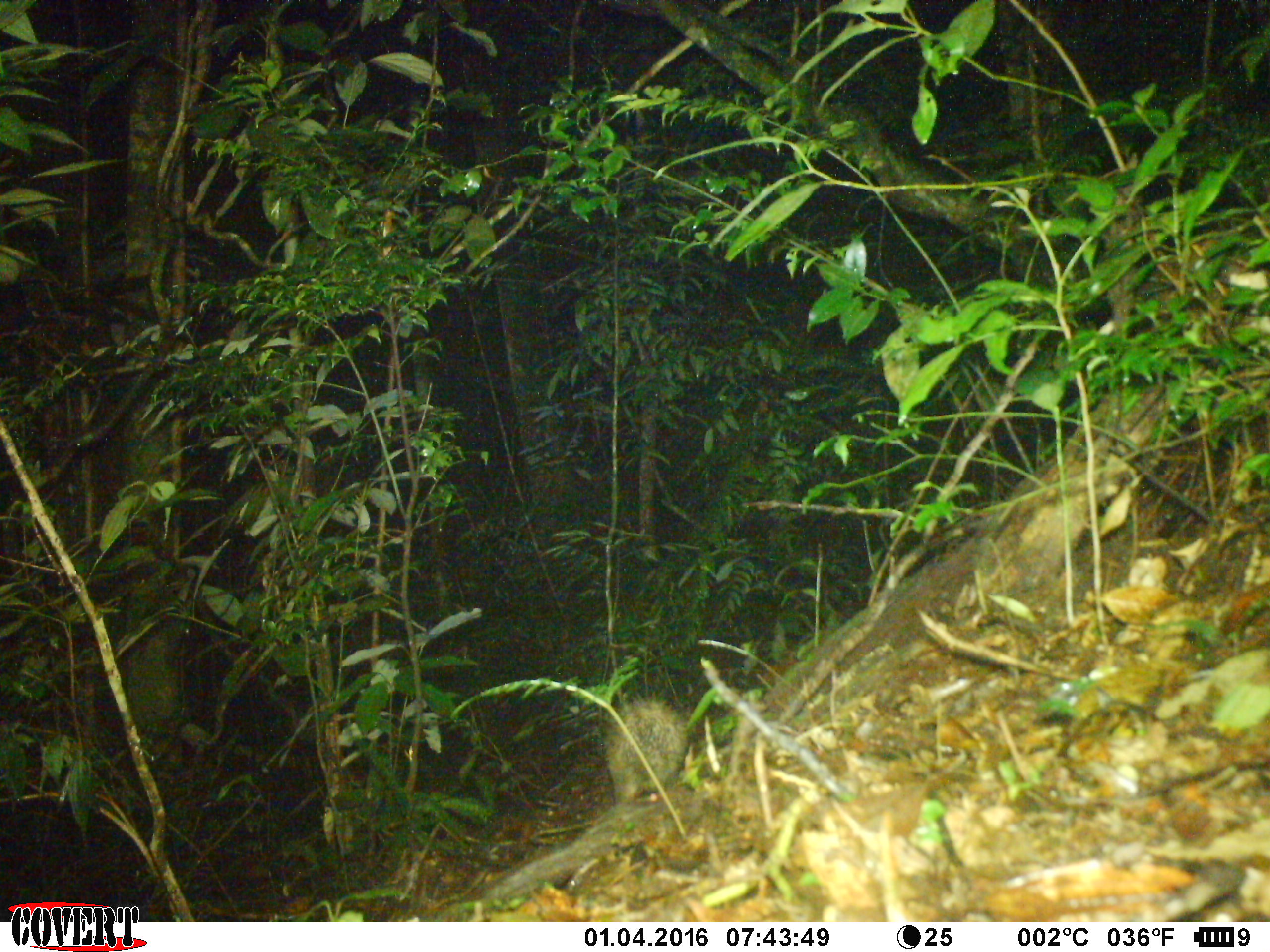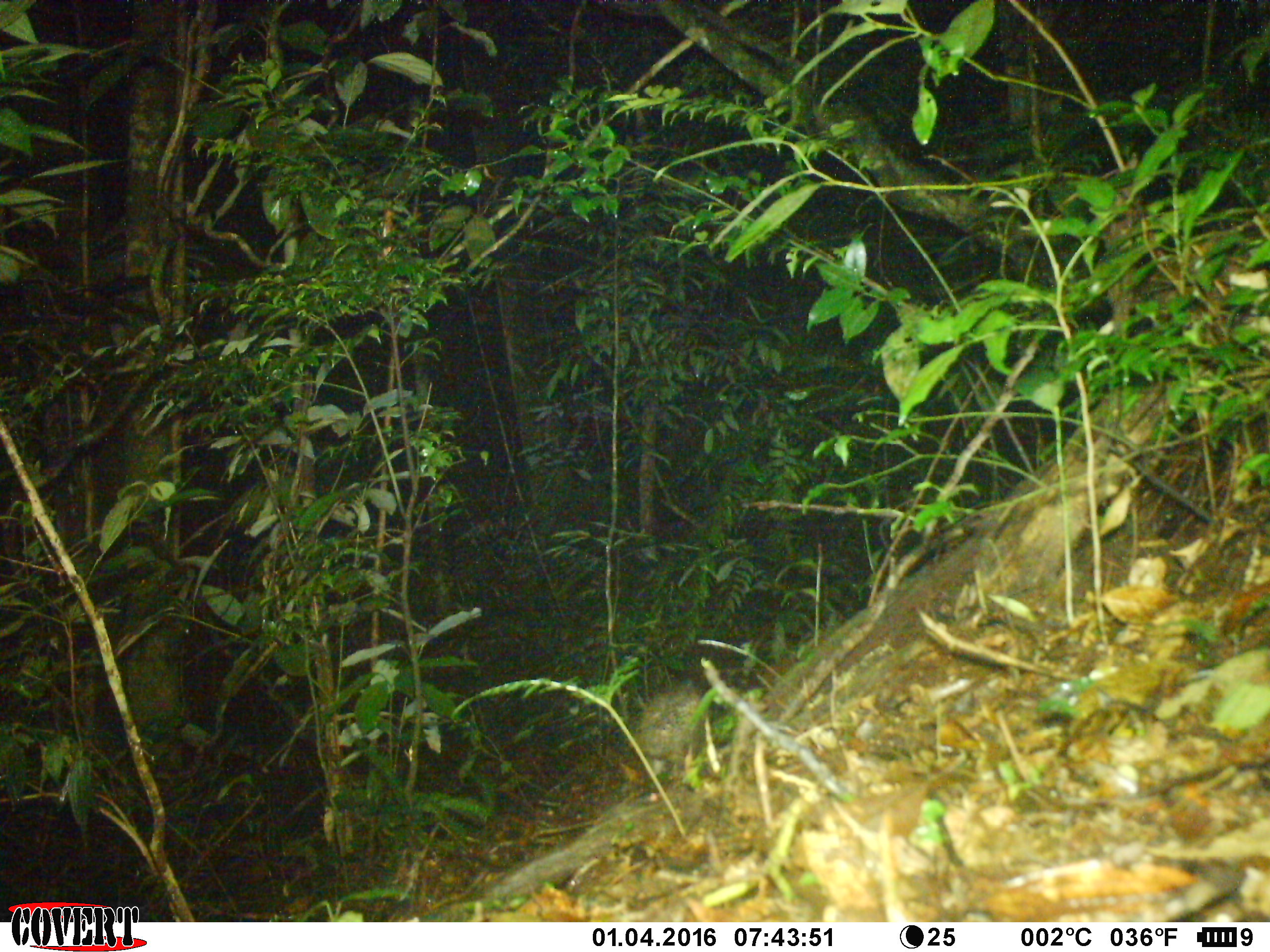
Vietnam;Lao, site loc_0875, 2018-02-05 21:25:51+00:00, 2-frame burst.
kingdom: Animalia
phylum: Chordata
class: Mammalia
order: Rodentia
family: Hystricidae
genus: Atherurus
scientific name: Atherurus macrourus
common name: asiatic brush-tailed porcupine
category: asiatic brush tailed porcupine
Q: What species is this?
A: Asiatic brush tailed porcupine (asiatic brush-tailed porcupine) (Atherurus macrourus).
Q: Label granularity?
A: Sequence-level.